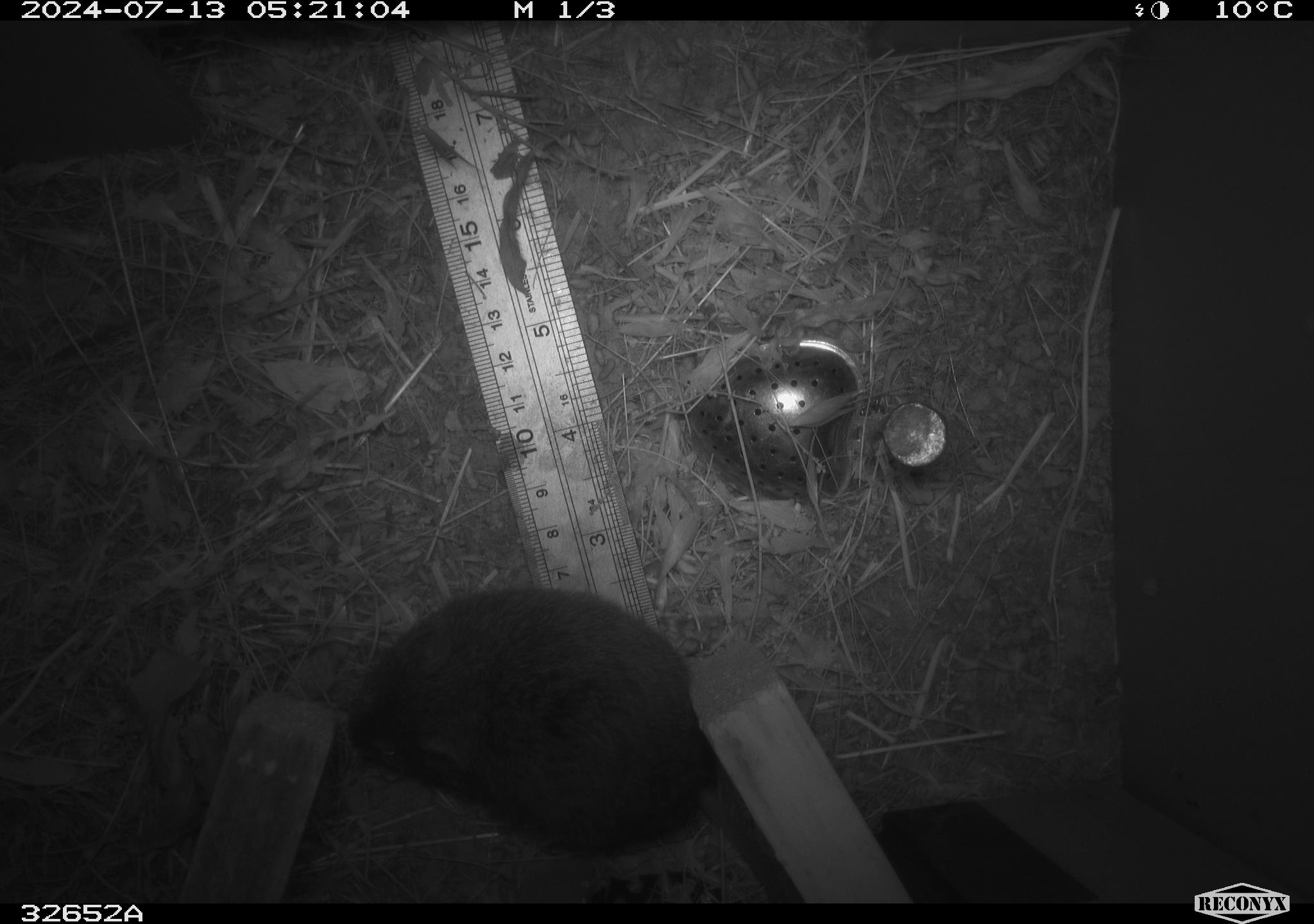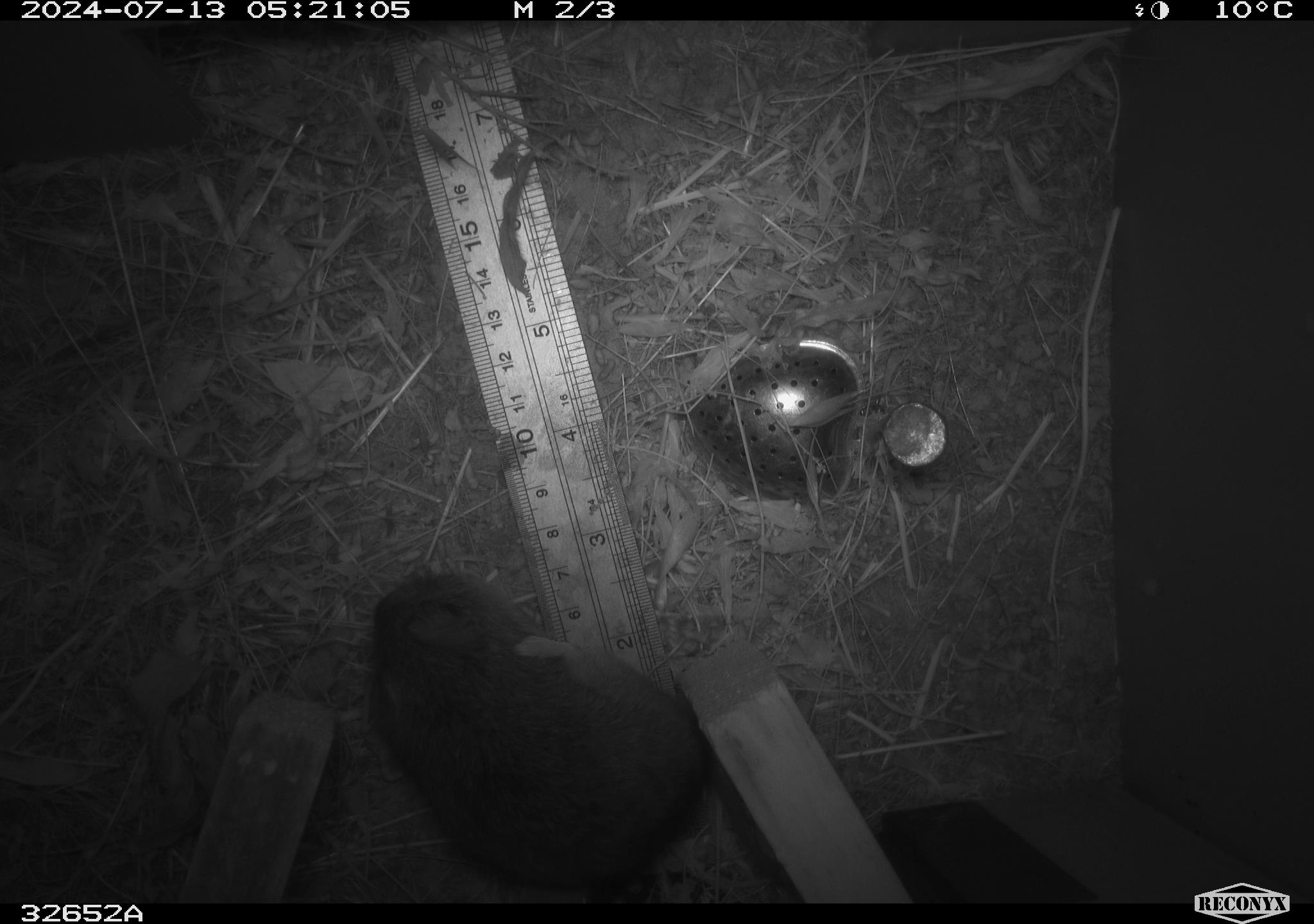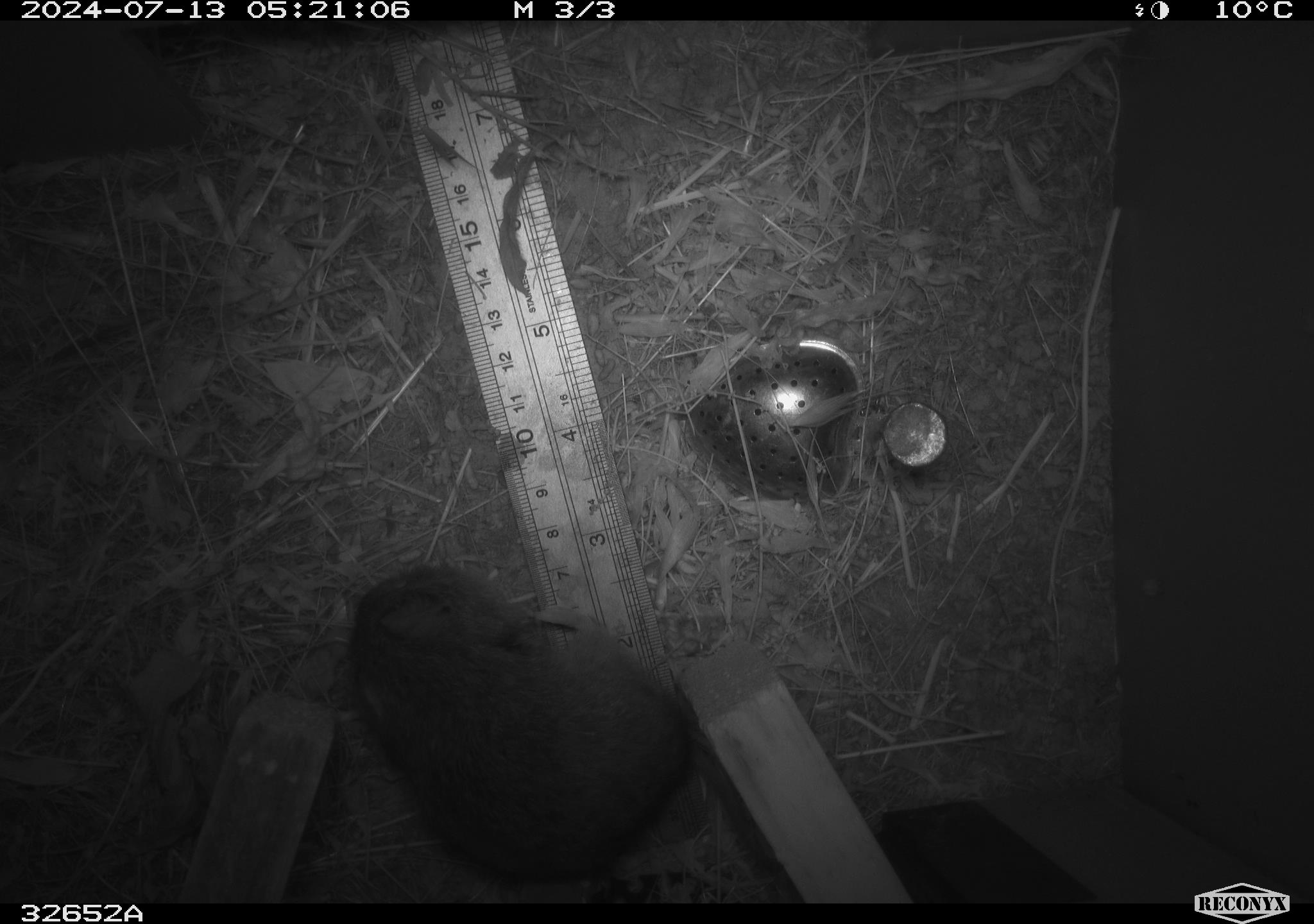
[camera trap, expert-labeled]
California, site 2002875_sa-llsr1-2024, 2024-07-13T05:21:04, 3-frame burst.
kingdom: Animalia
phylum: Chordata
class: Mammalia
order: Rodentia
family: Cricetidae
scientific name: Arvicolinae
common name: voles, lemmings, and muskrats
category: arvicolinae subfamily